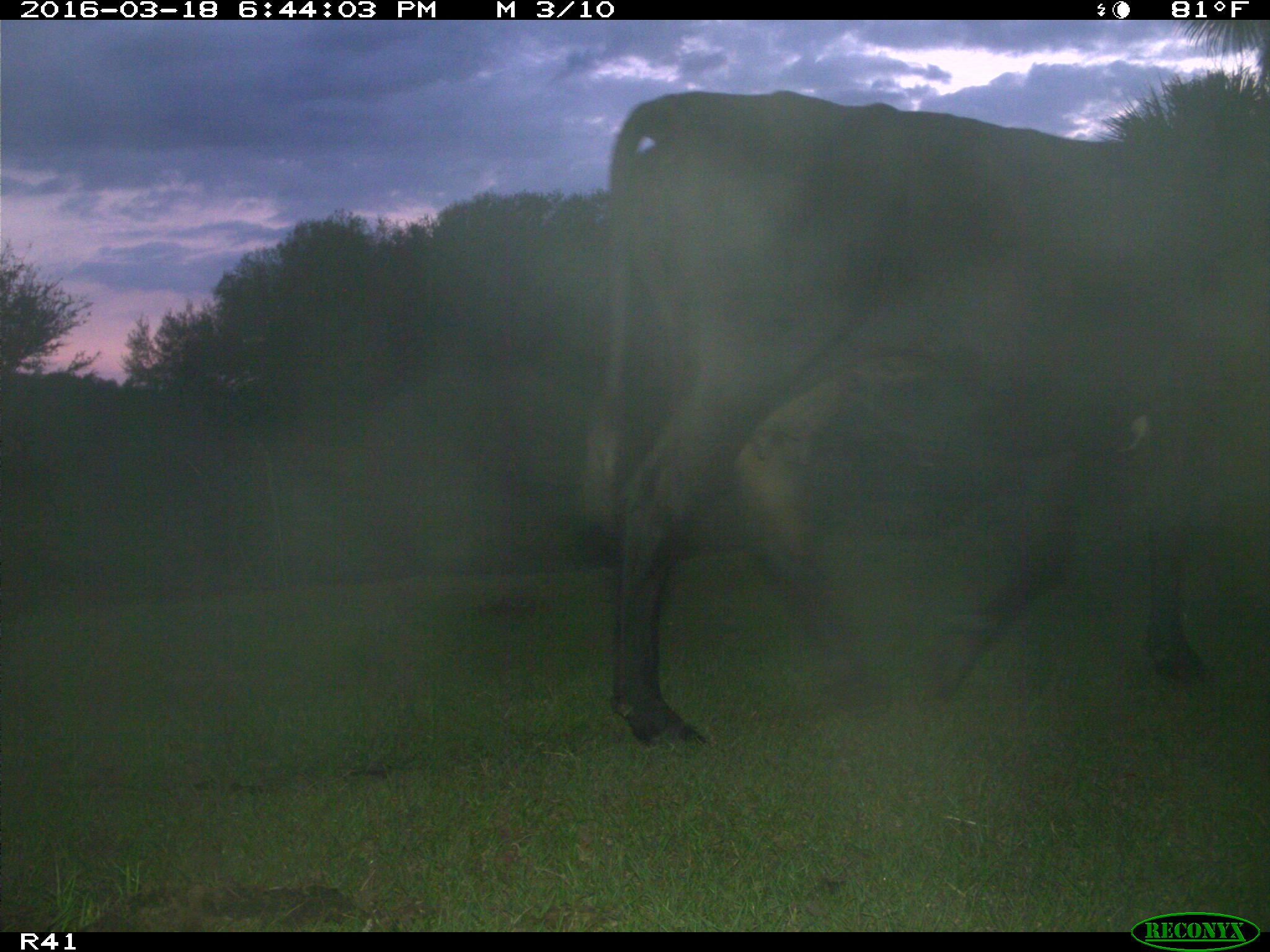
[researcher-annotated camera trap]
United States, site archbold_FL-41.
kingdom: Animalia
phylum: Chordata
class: Mammalia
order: Artiodactyla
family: Bovidae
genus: Bos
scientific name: Bos taurus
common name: domestic cow